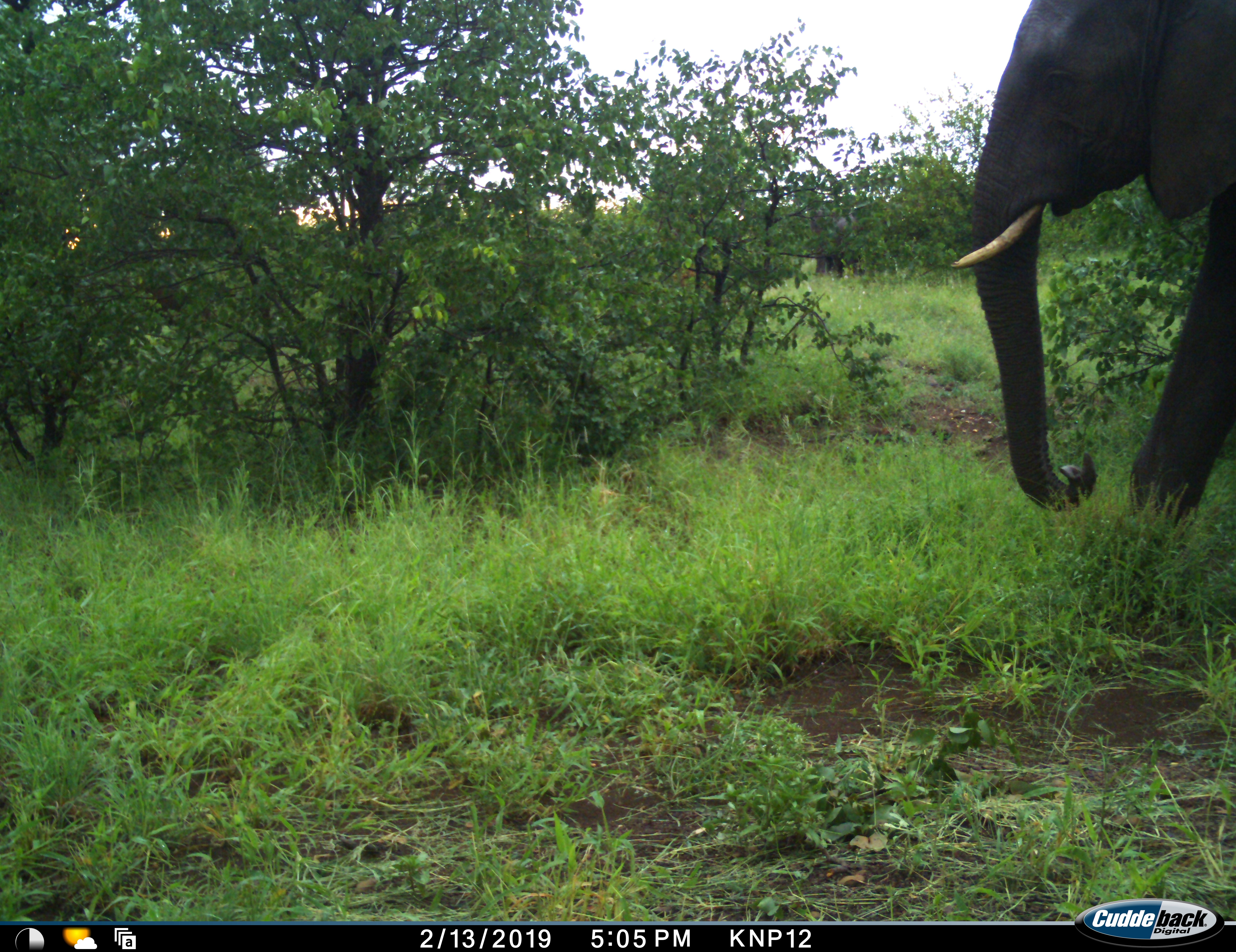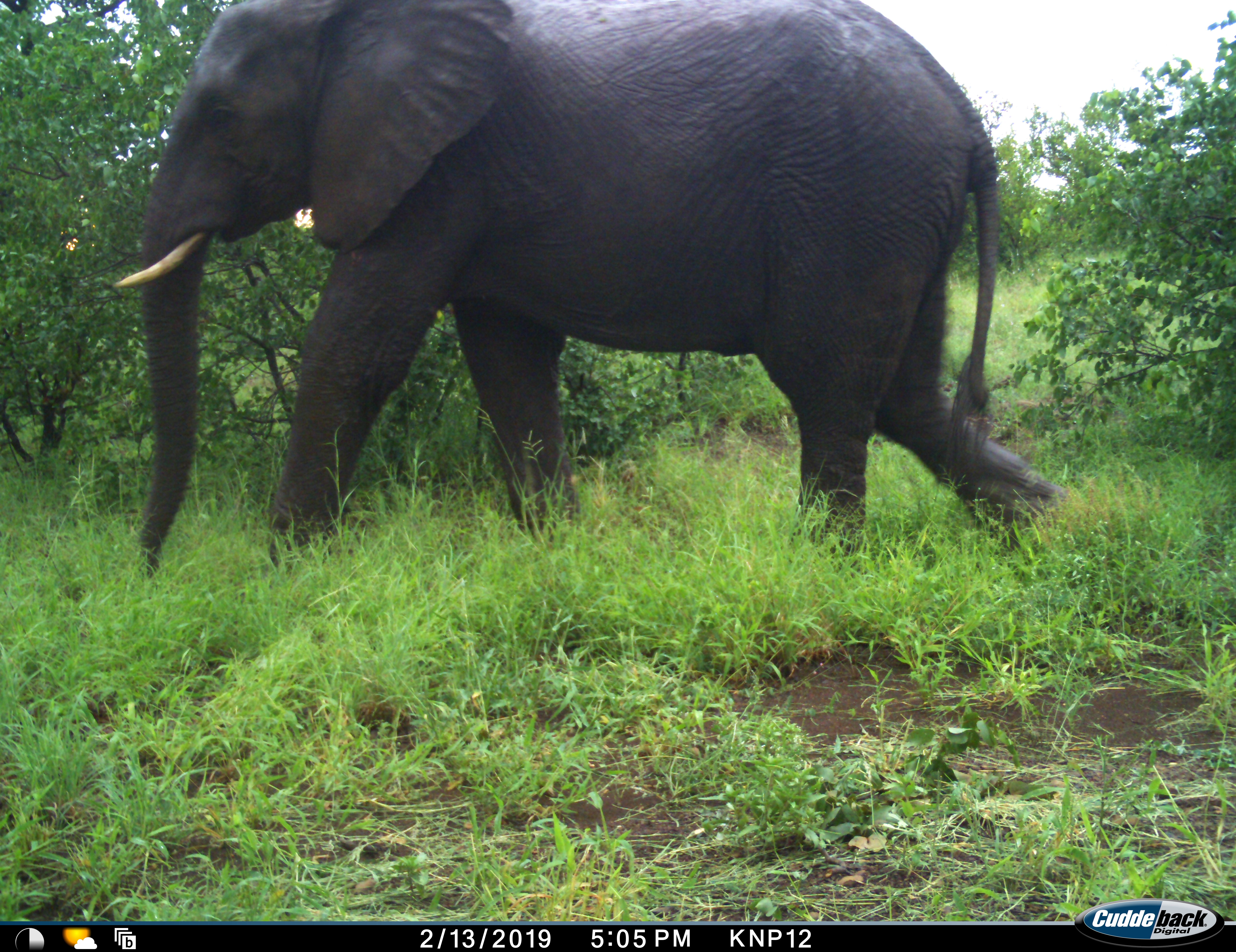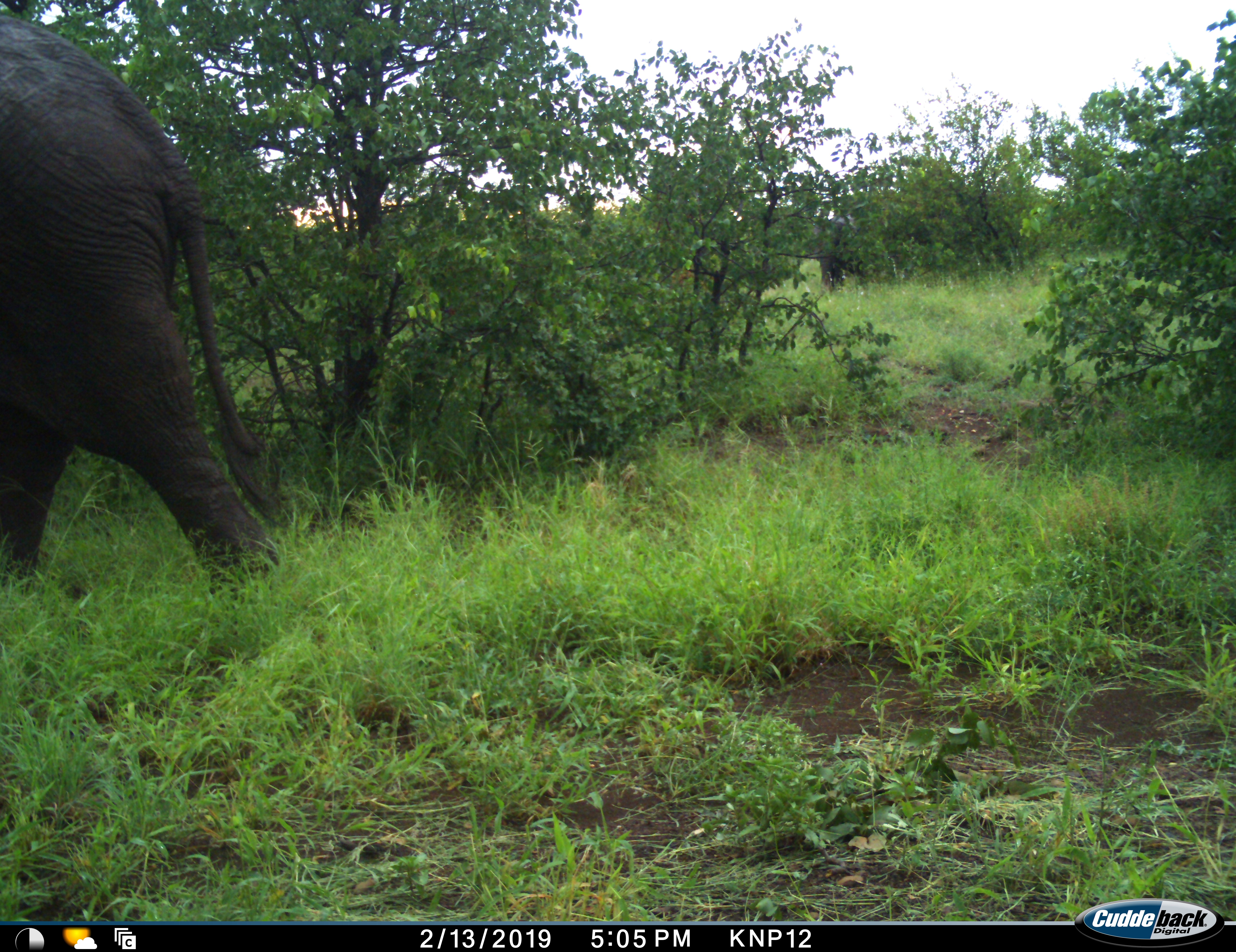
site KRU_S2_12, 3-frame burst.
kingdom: Animalia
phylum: Chordata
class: Mammalia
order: Proboscidea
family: Elephantidae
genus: Loxodonta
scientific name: Loxodonta africana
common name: african bush elephant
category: elephant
Elephant (african bush elephant) (Loxodonta africana), count 1. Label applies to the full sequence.